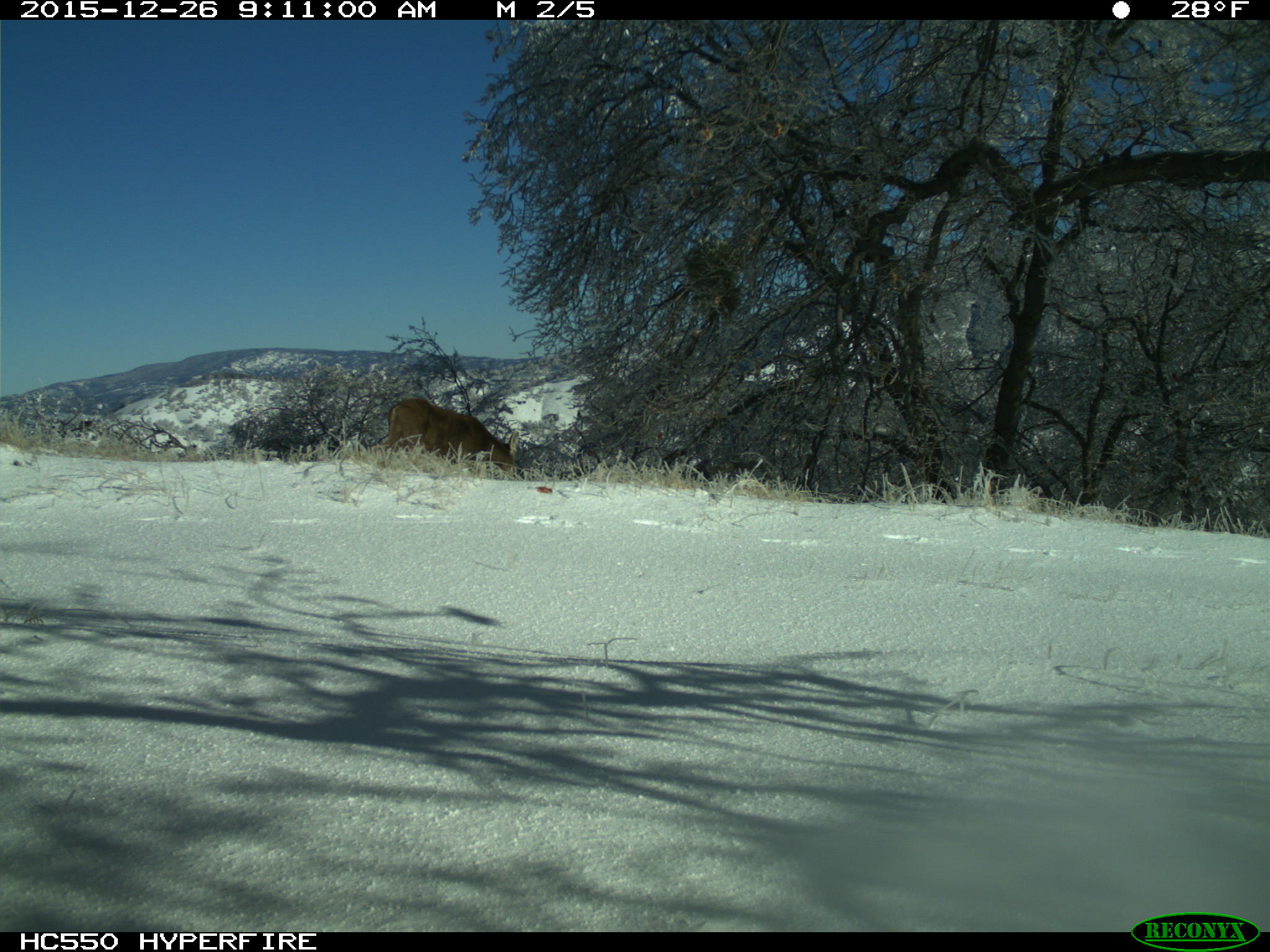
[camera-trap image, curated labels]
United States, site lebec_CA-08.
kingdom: Animalia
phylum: Chordata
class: Mammalia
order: Artiodactyla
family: Cervidae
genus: Odocoileus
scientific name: Odocoileus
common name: deer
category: unidentified deer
Unidentified deer (deer) (Odocoileus).